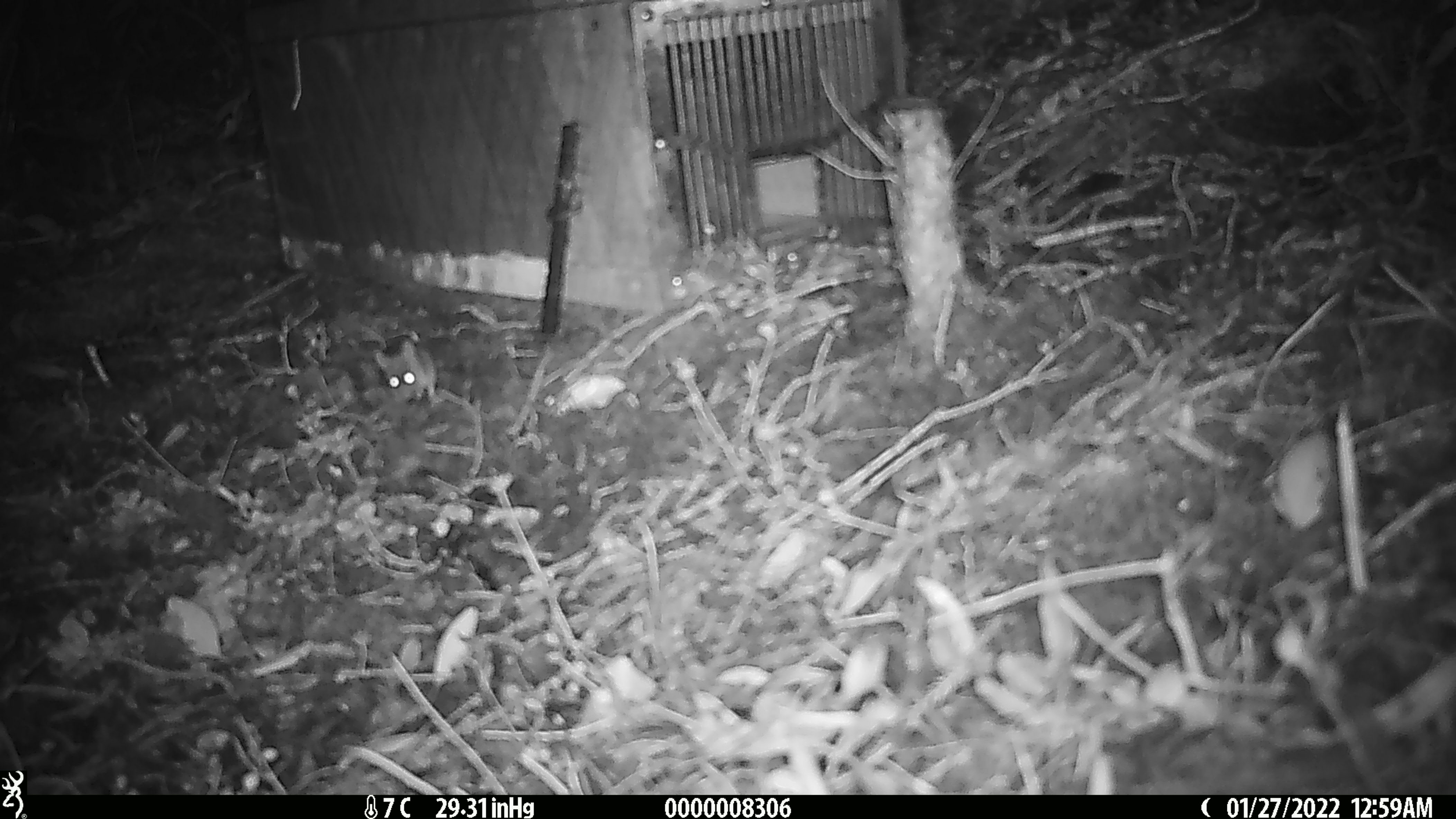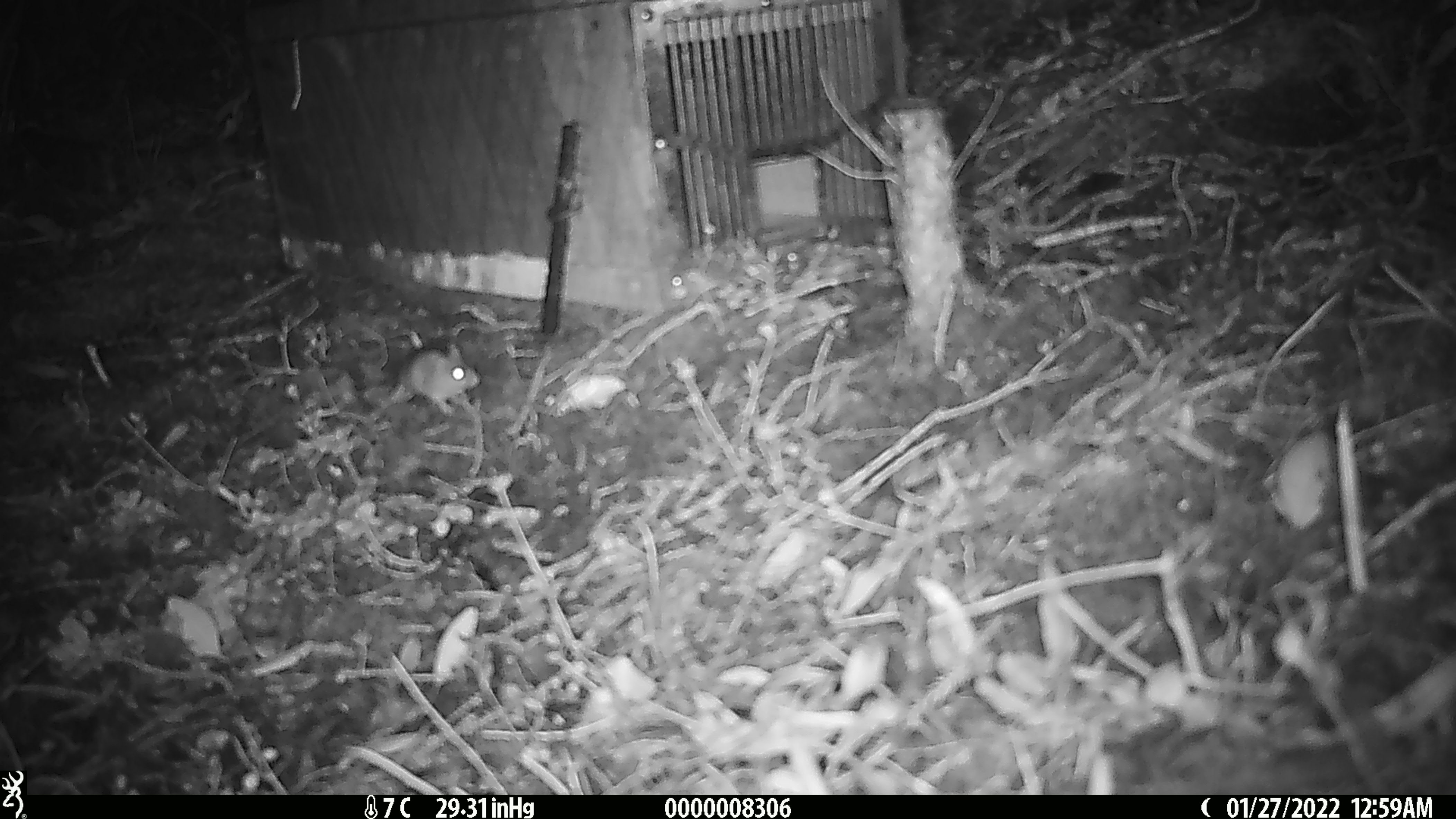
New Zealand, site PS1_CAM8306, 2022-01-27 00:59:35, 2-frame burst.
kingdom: Animalia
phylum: Chordata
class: Mammalia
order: Rodentia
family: Muridae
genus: Mus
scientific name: Mus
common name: mouse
Mouse (Mus).